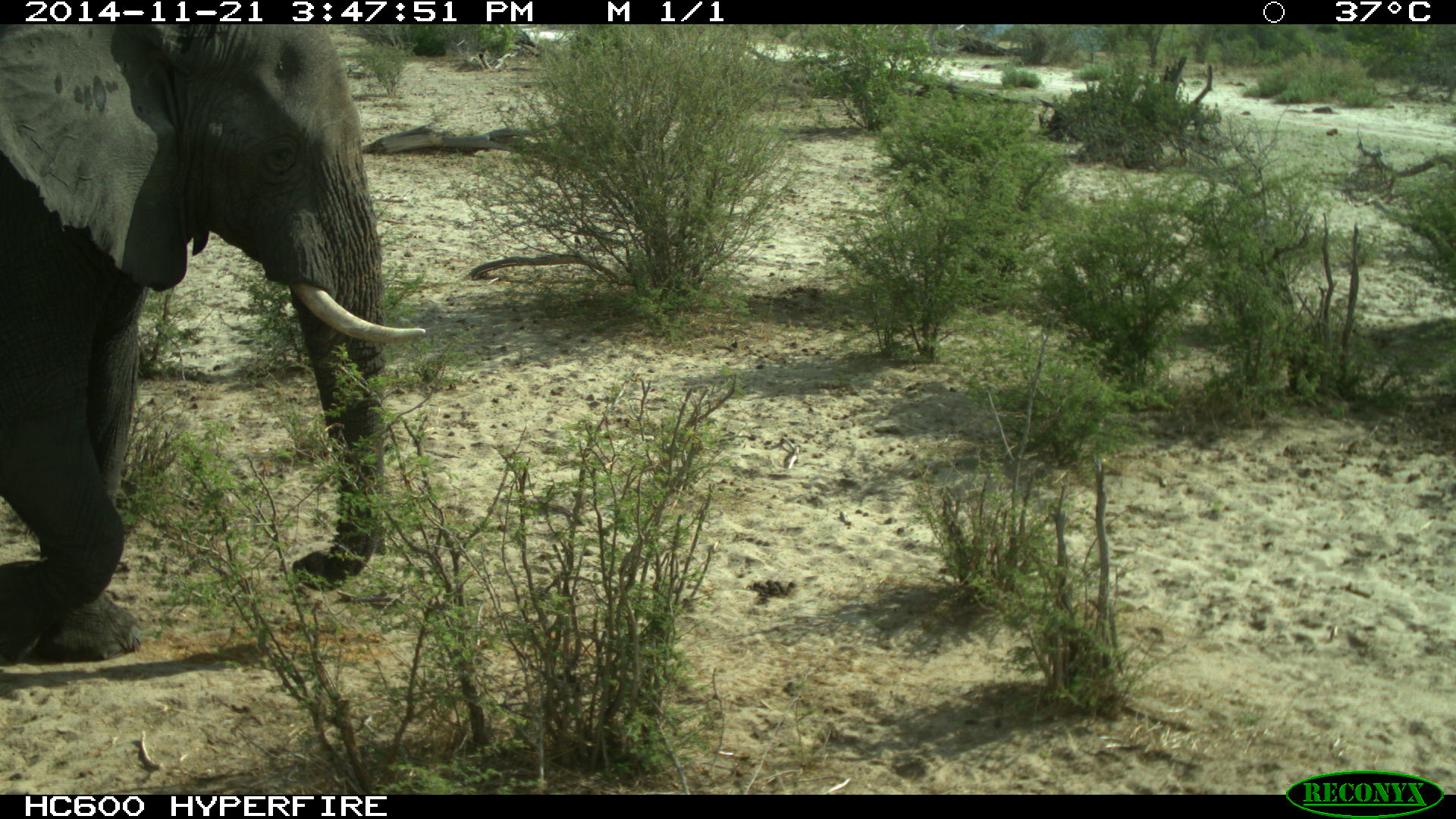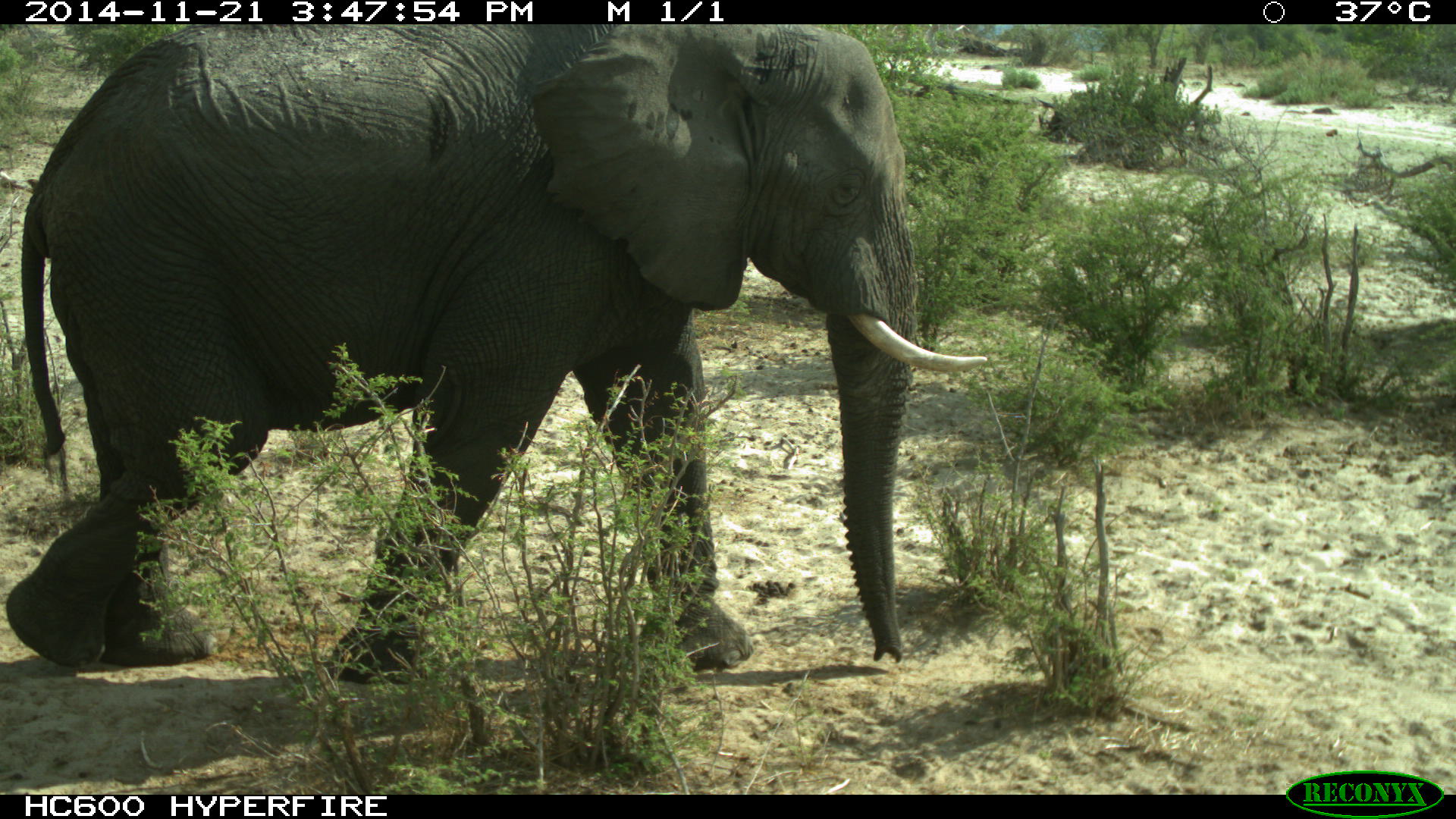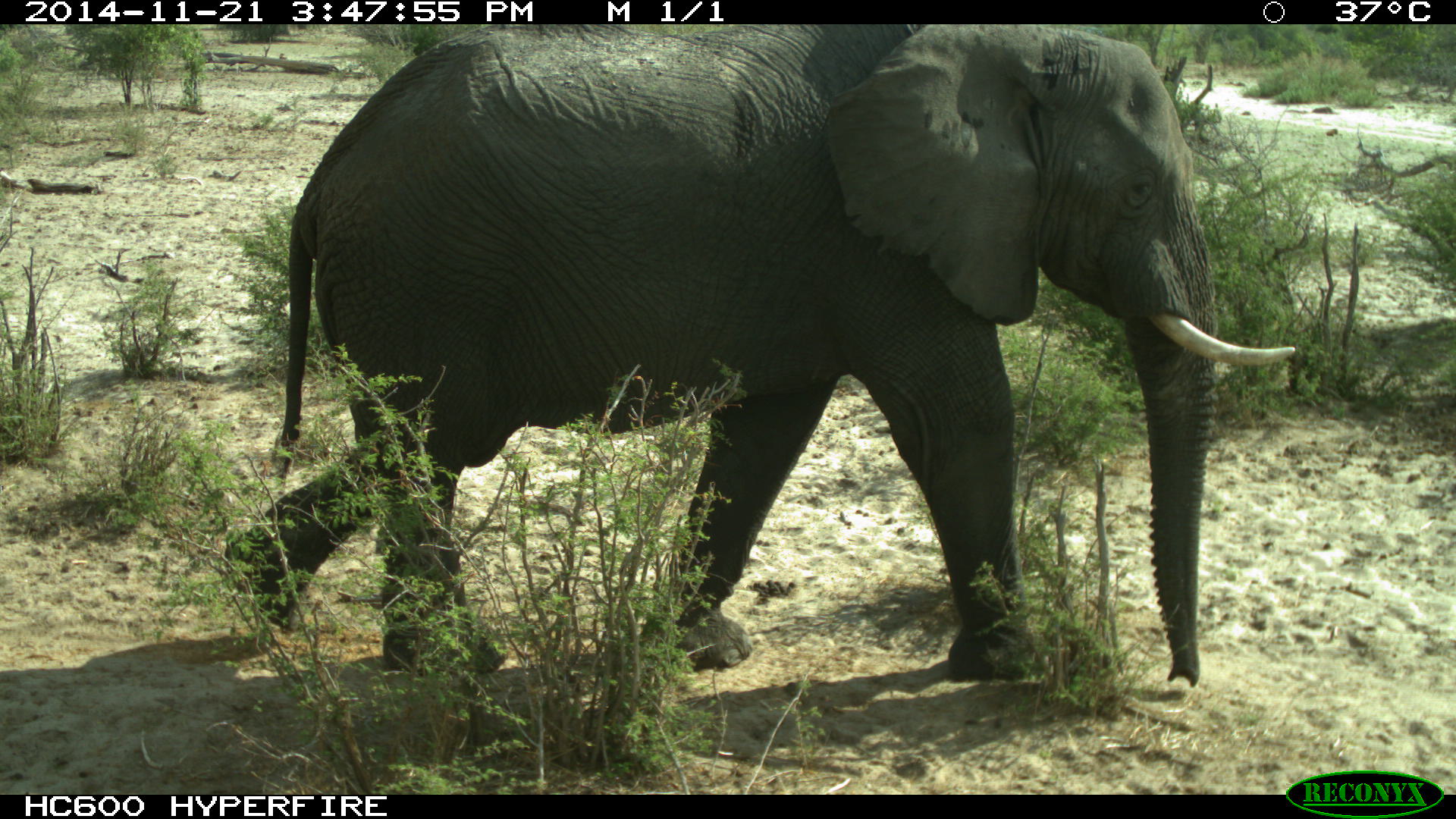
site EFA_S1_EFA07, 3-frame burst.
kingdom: Animalia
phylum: Chordata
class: Mammalia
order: Proboscidea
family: Elephantidae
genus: Loxodonta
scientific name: Loxodonta africana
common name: african bush elephant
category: elephant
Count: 1.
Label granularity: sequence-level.